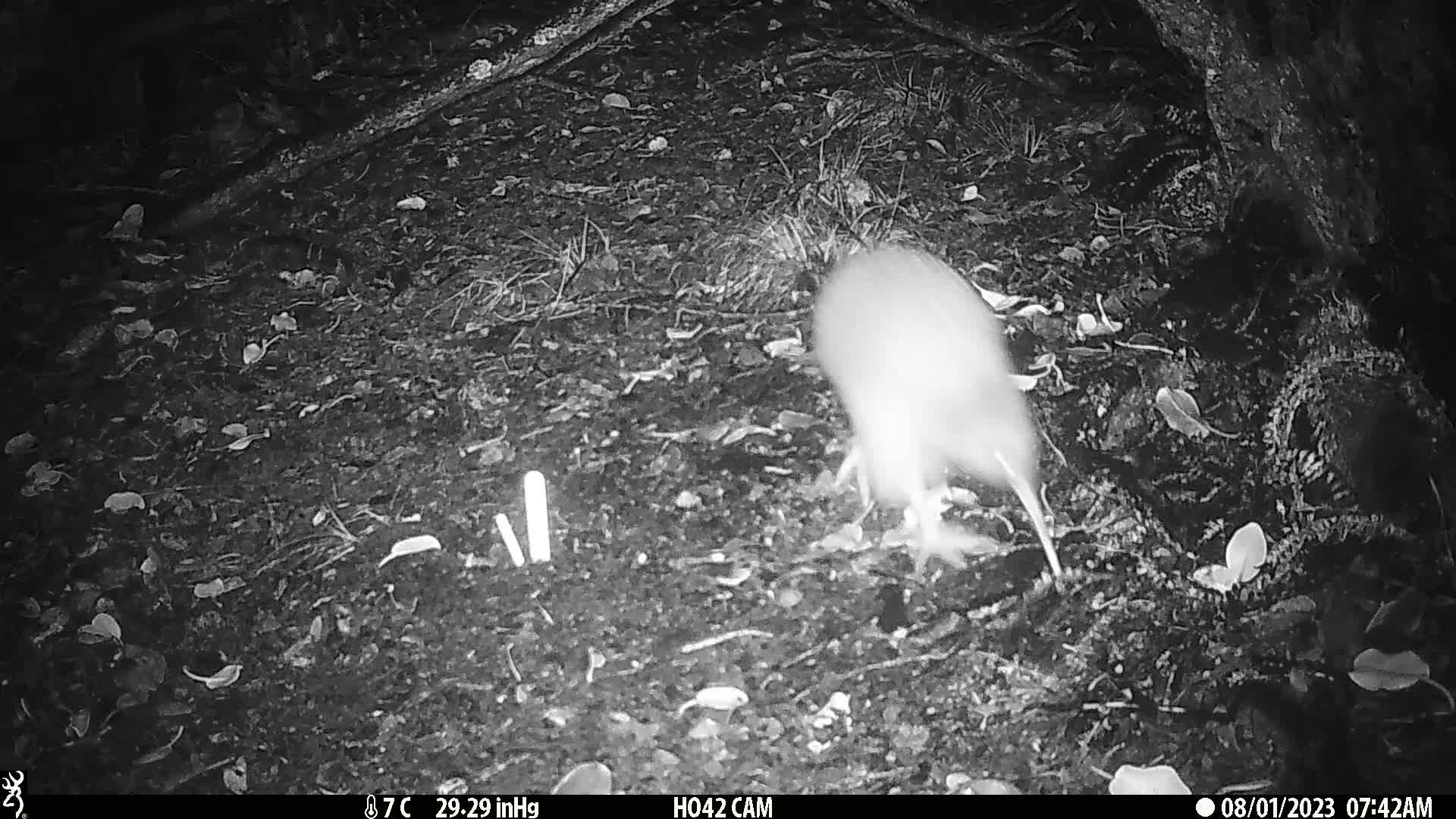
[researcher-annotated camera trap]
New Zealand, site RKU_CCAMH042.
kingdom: Animalia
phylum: Chordata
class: Aves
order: Apterygiformes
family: Apterygidae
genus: Apteryx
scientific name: Apteryx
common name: kiwi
Kiwi (Apteryx).